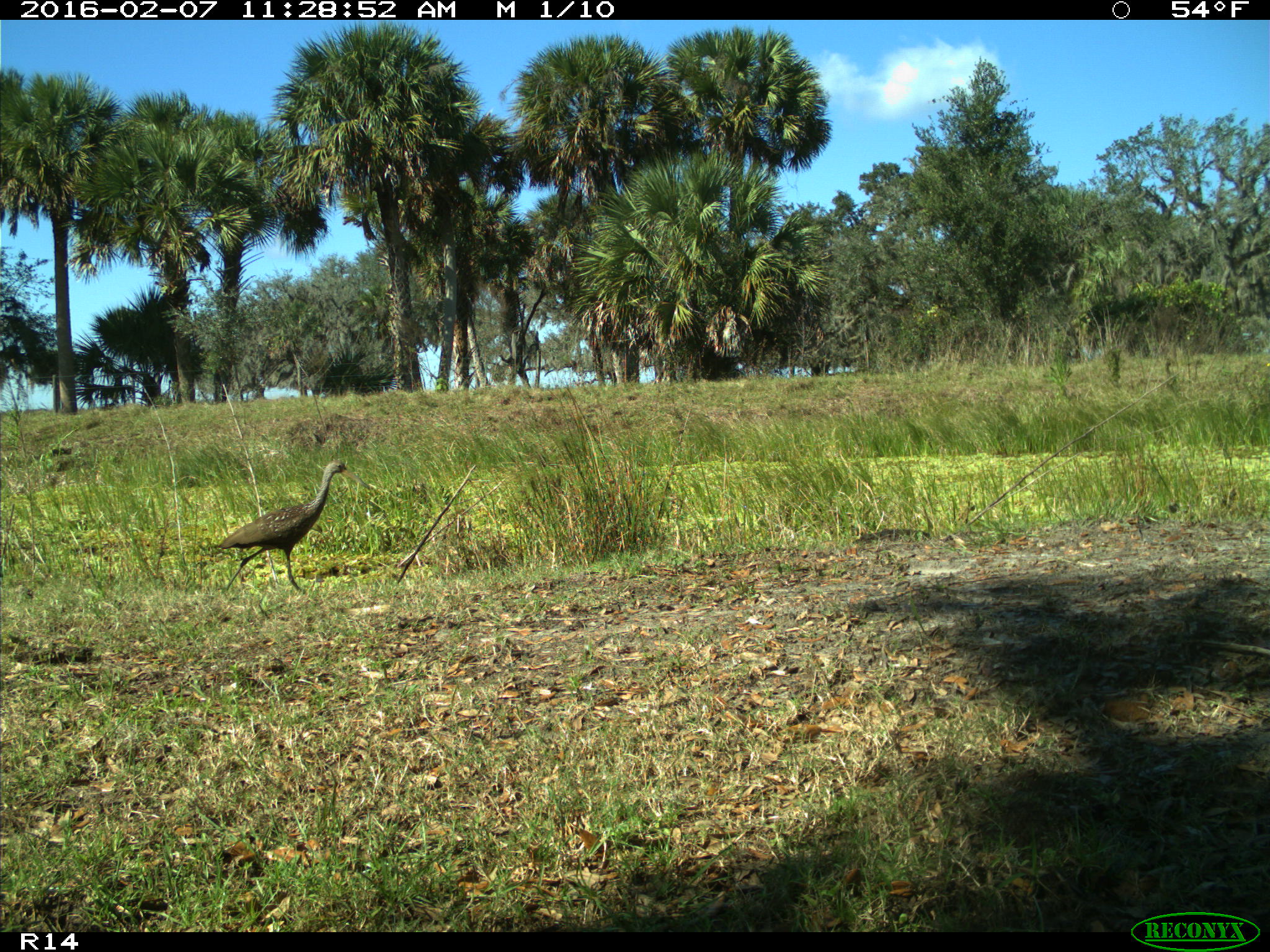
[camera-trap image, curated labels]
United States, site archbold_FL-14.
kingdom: Animalia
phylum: Chordata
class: Aves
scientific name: Aves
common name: birds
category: unidentified bird